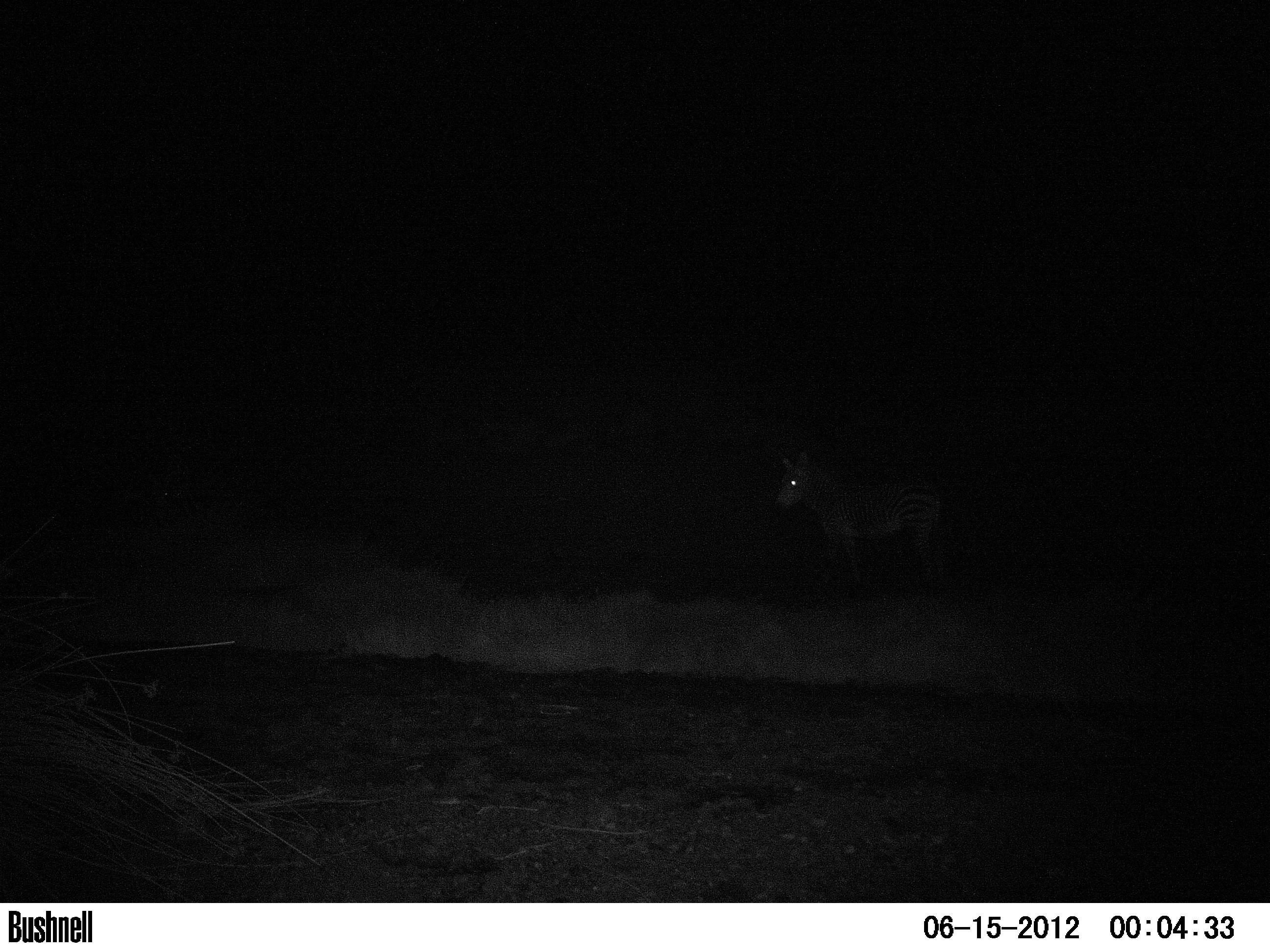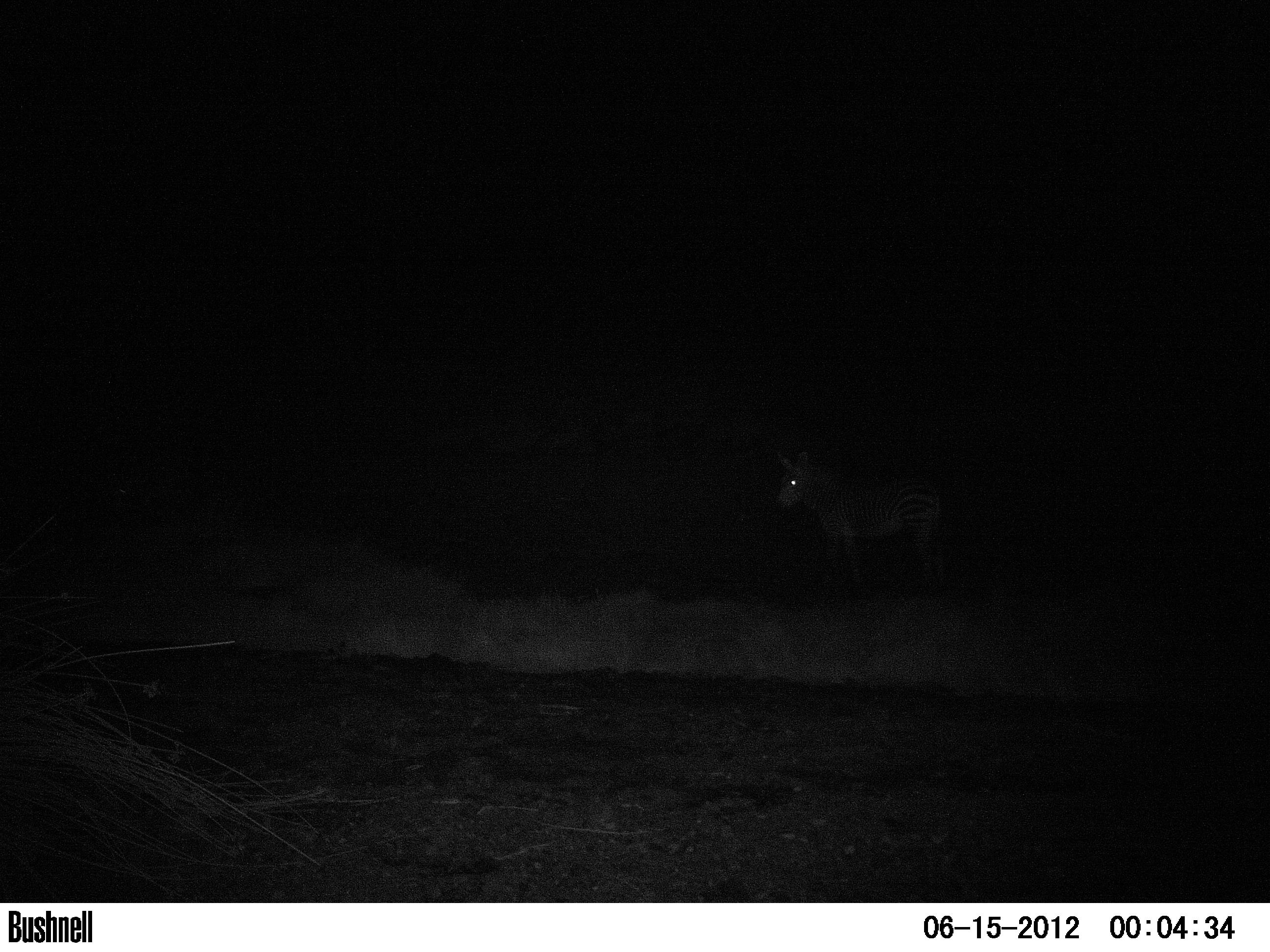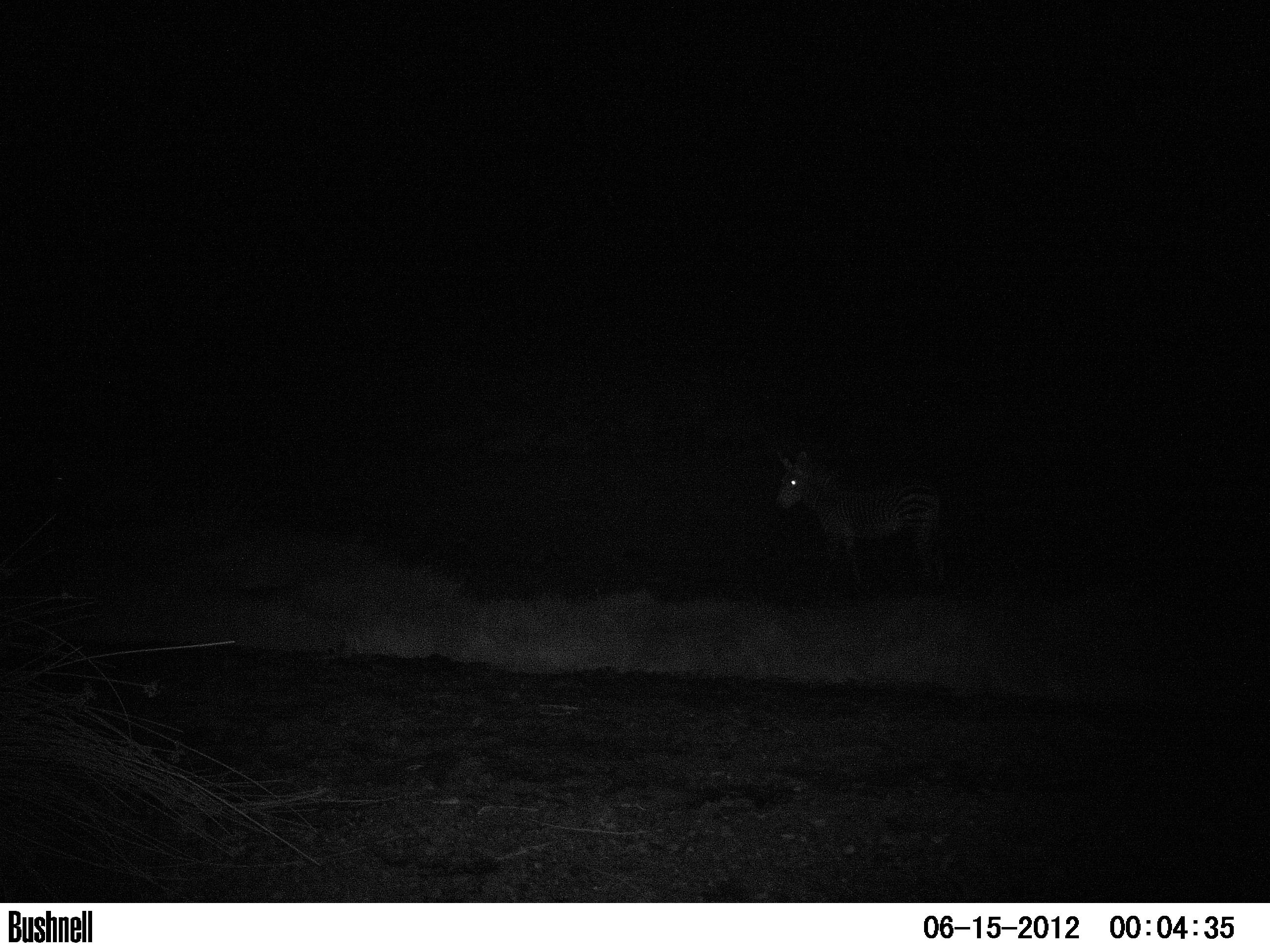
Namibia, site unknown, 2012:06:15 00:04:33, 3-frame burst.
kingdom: Animalia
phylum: Chordata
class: Mammalia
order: Perissodactyla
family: Equidae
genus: Equus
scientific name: Equus zebra hartmannae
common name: hartmann's mountain zebra